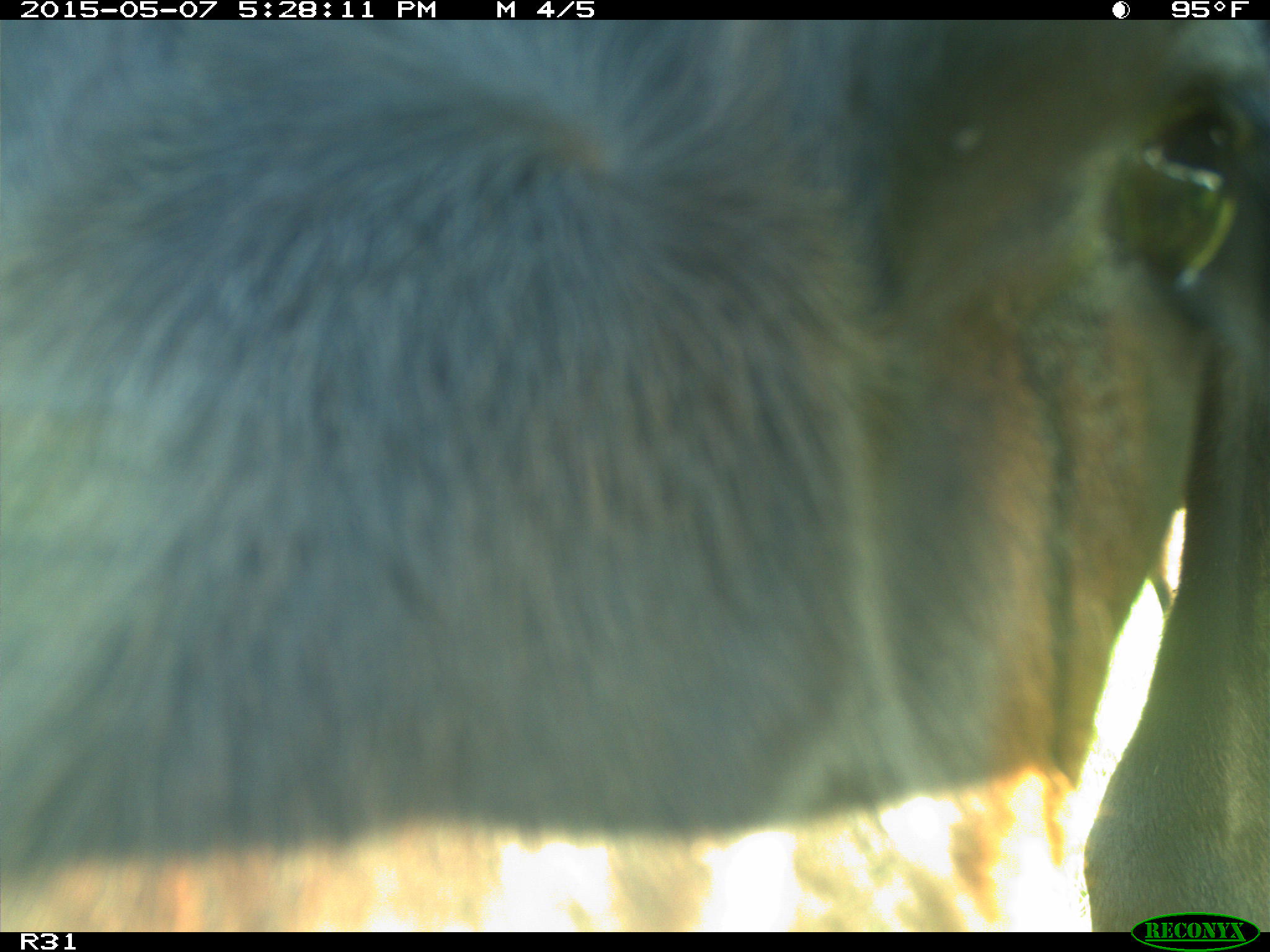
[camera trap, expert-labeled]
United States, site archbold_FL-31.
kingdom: Animalia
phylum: Chordata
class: Mammalia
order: Artiodactyla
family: Bovidae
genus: Bos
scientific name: Bos taurus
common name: domestic cow